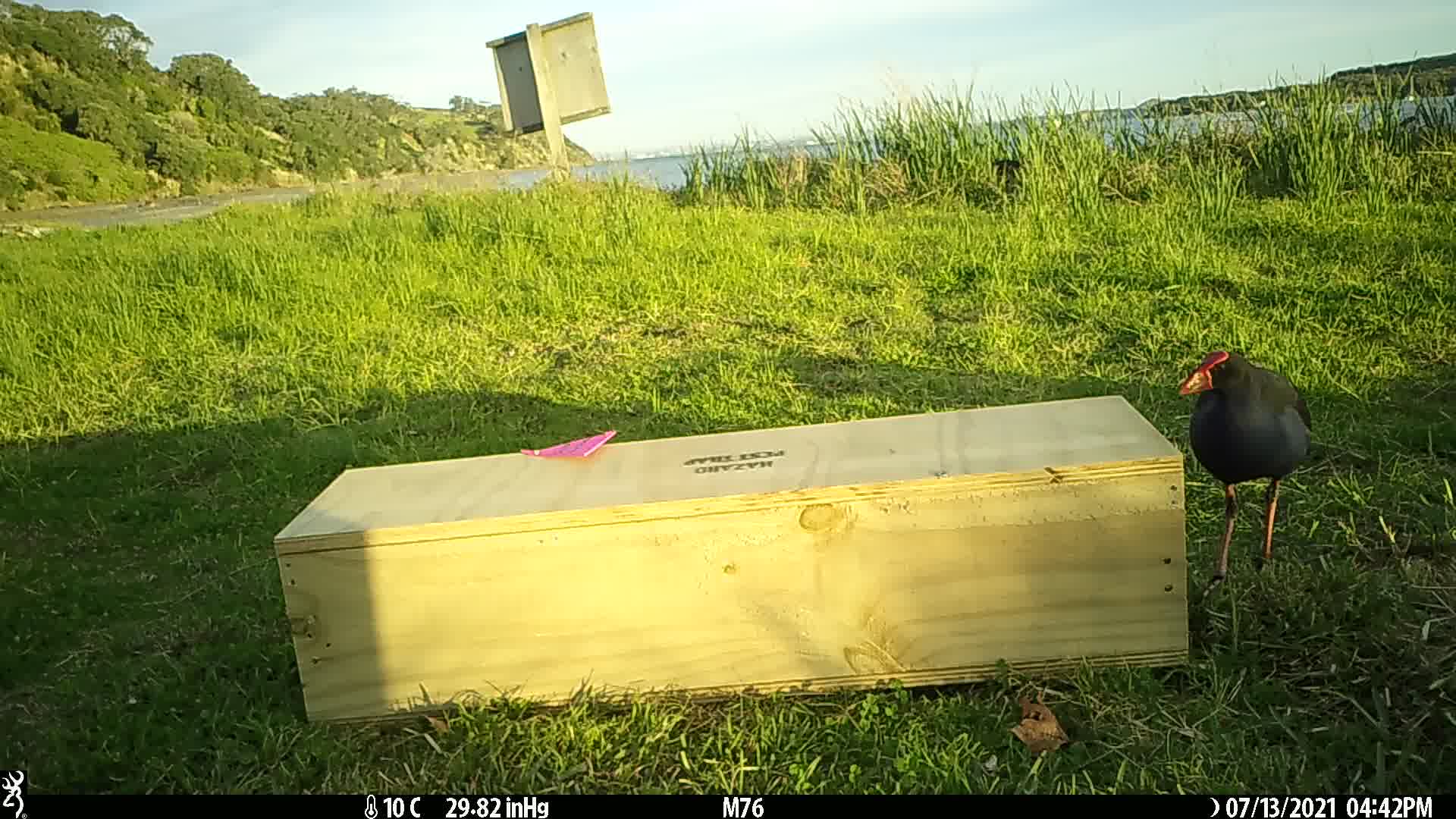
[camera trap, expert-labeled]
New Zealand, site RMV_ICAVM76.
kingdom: Animalia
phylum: Chordata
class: Aves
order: Gruiformes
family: Rallidae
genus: Porphyrio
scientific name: Porphyrio melanotus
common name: australasian swamphen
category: pukeko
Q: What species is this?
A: Pukeko (australasian swamphen) (Porphyrio melanotus).